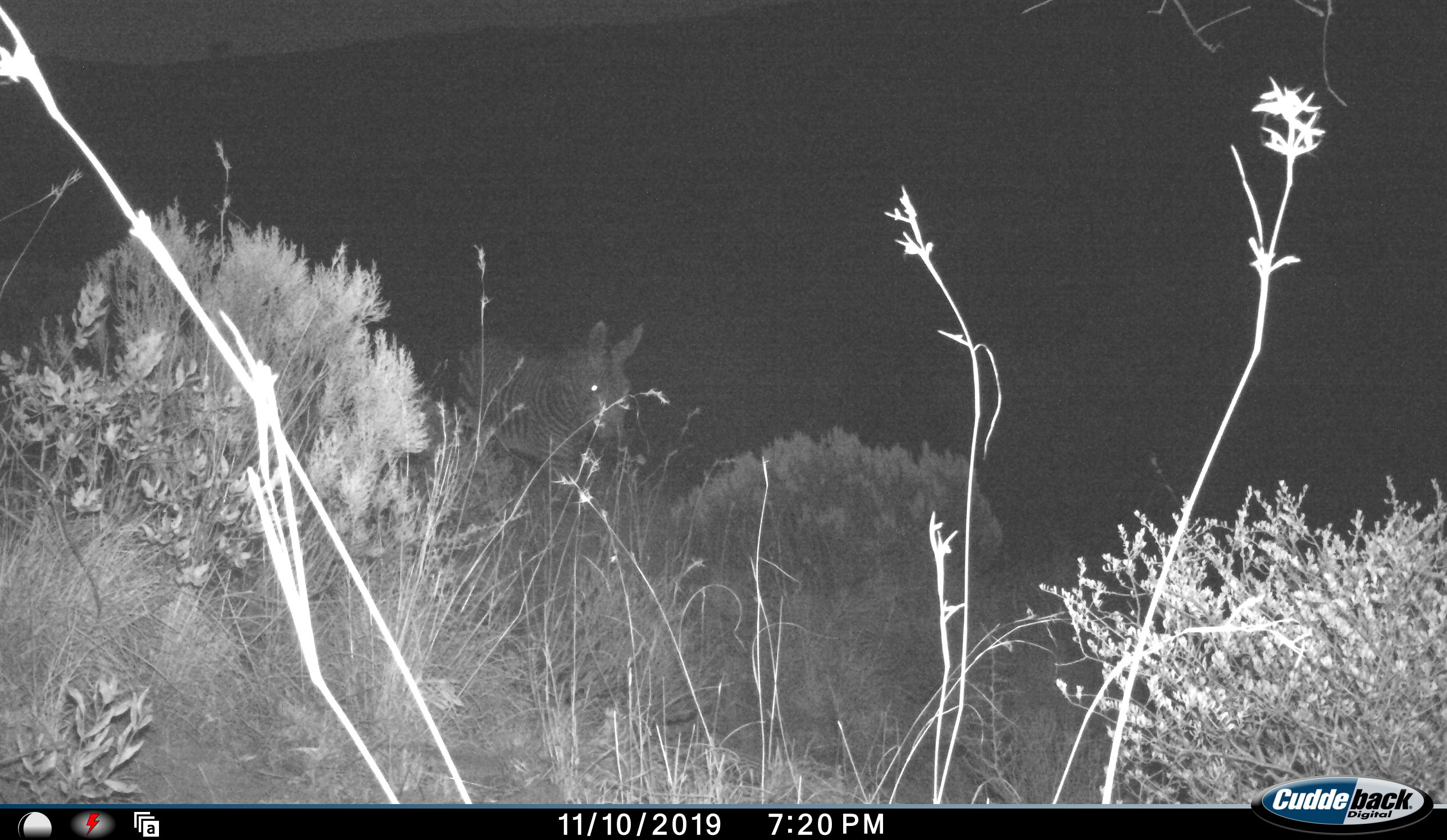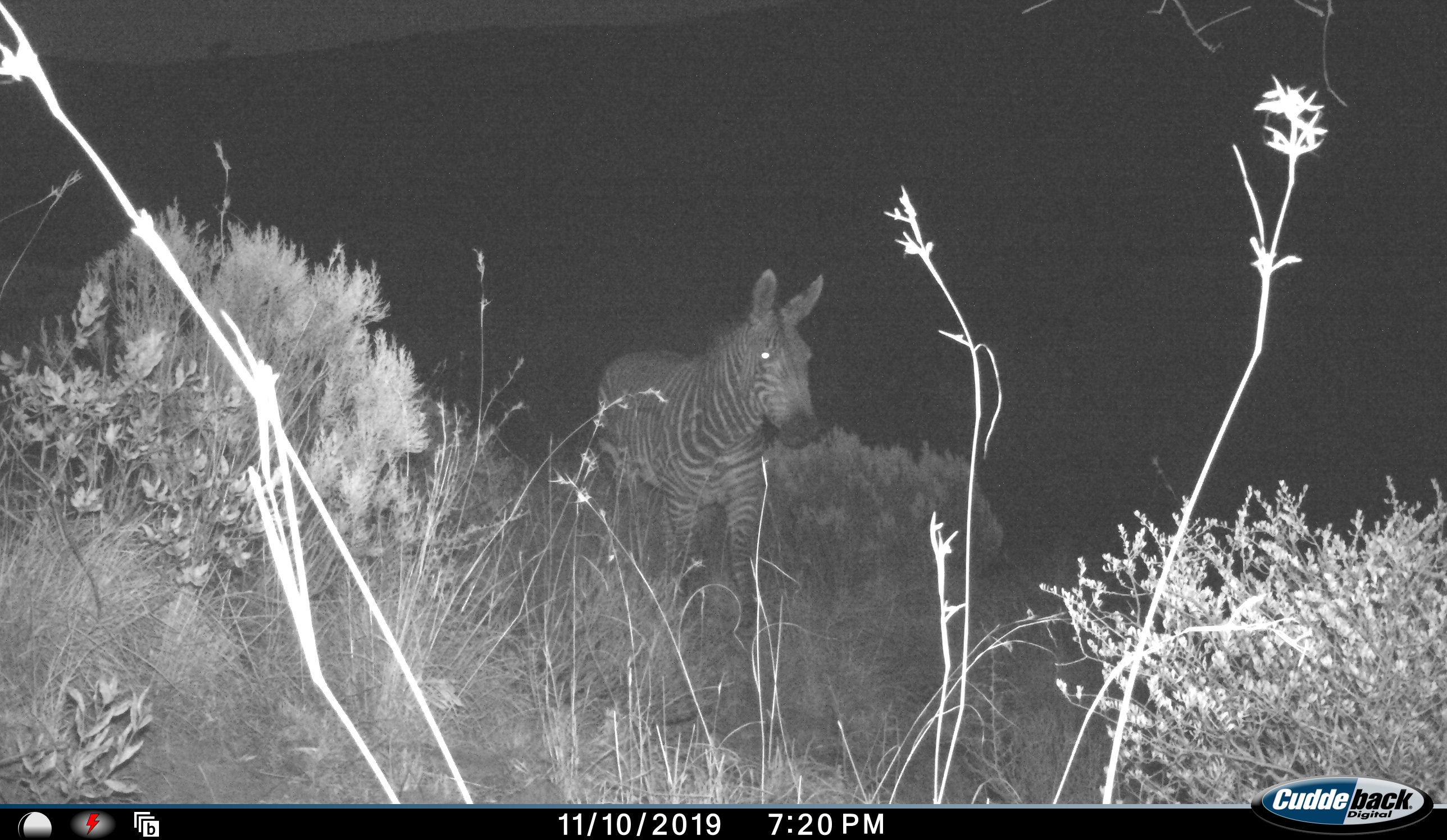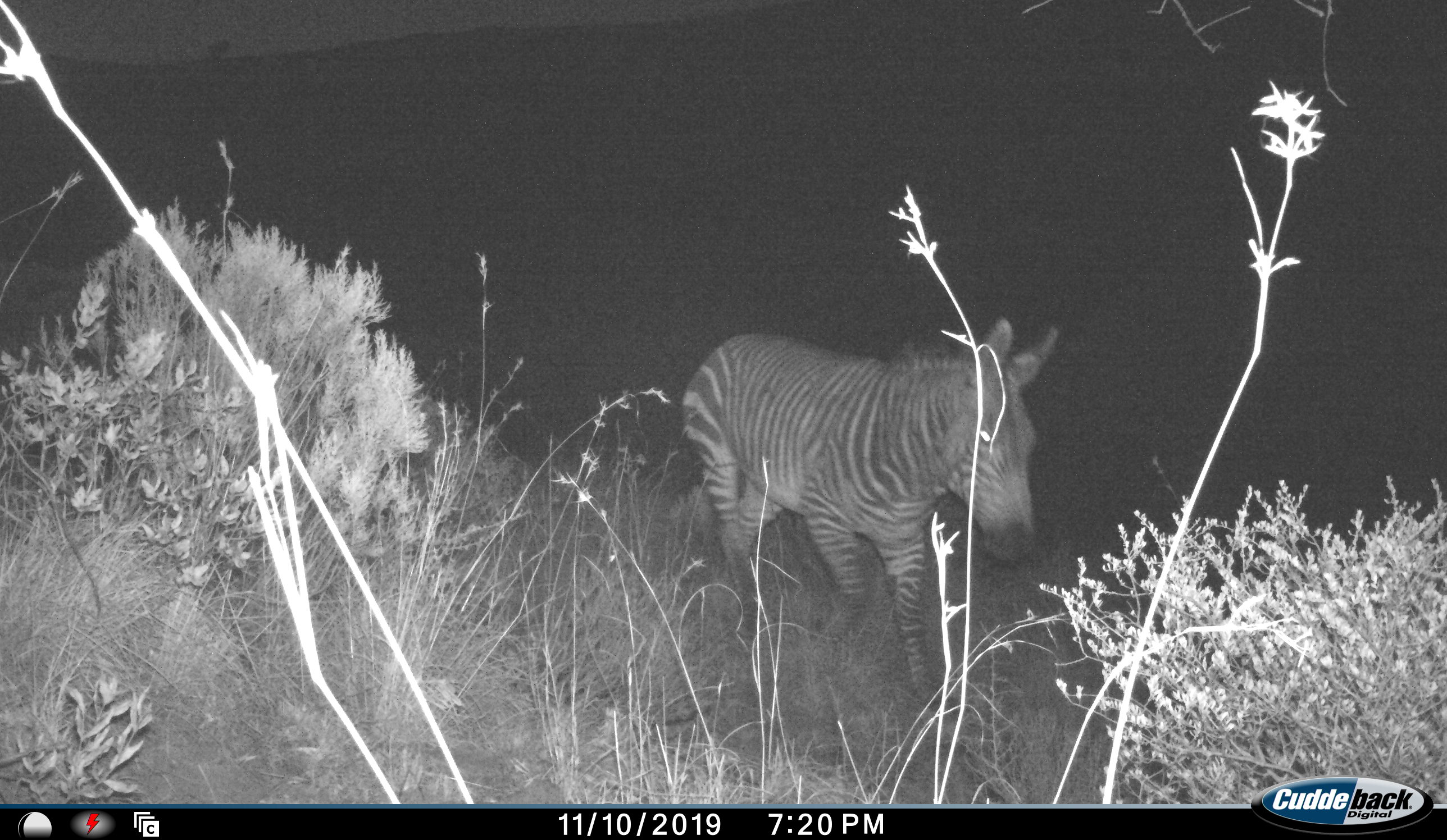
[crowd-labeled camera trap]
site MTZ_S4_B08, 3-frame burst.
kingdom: Animalia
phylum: Chordata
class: Mammalia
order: Perissodactyla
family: Equidae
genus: Equus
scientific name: Equus zebra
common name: mountain zebra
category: zebramountain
Zebramountain (mountain zebra) (Equus zebra), count 1. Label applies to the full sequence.